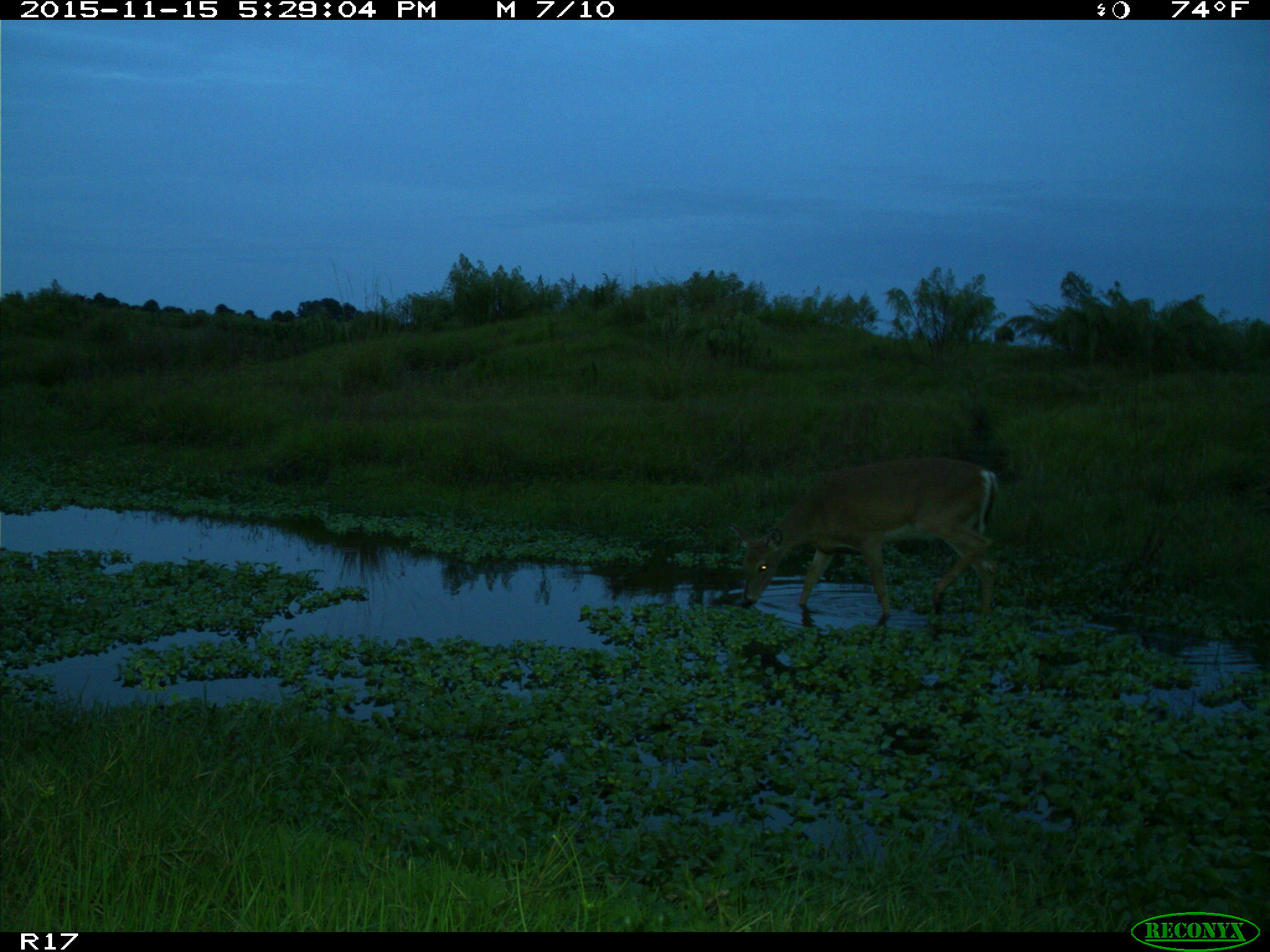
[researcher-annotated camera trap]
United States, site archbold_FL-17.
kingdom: Animalia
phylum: Chordata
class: Mammalia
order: Artiodactyla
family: Cervidae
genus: Odocoileus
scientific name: Odocoileus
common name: deer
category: unidentified deer